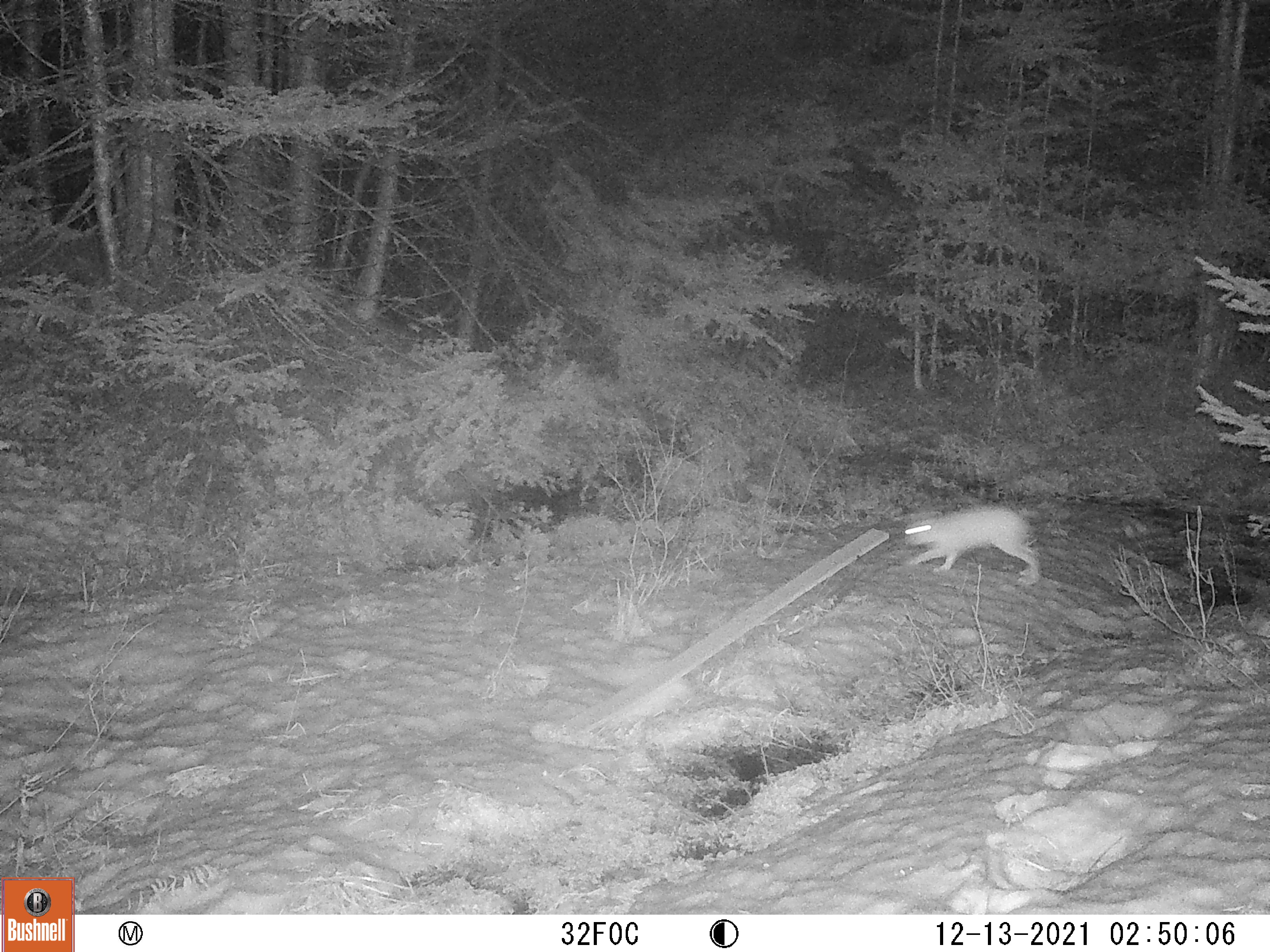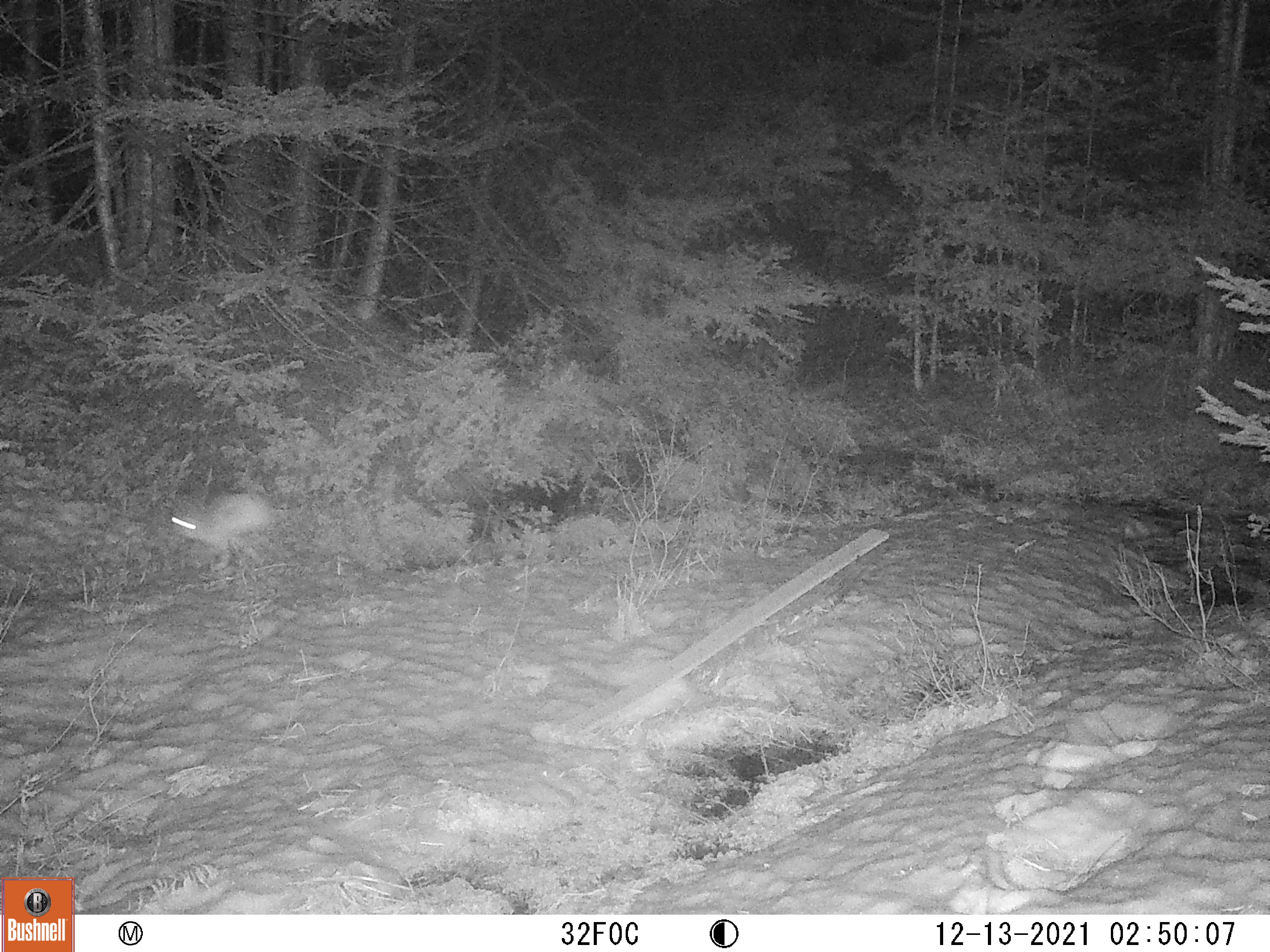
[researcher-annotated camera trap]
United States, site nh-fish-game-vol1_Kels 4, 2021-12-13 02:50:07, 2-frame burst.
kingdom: Animalia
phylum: Chordata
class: Mammalia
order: Lagomorpha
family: Leporidae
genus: Lepus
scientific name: Lepus americanus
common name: snowshoe hare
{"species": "snowshoe hare (Lepus americanus)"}